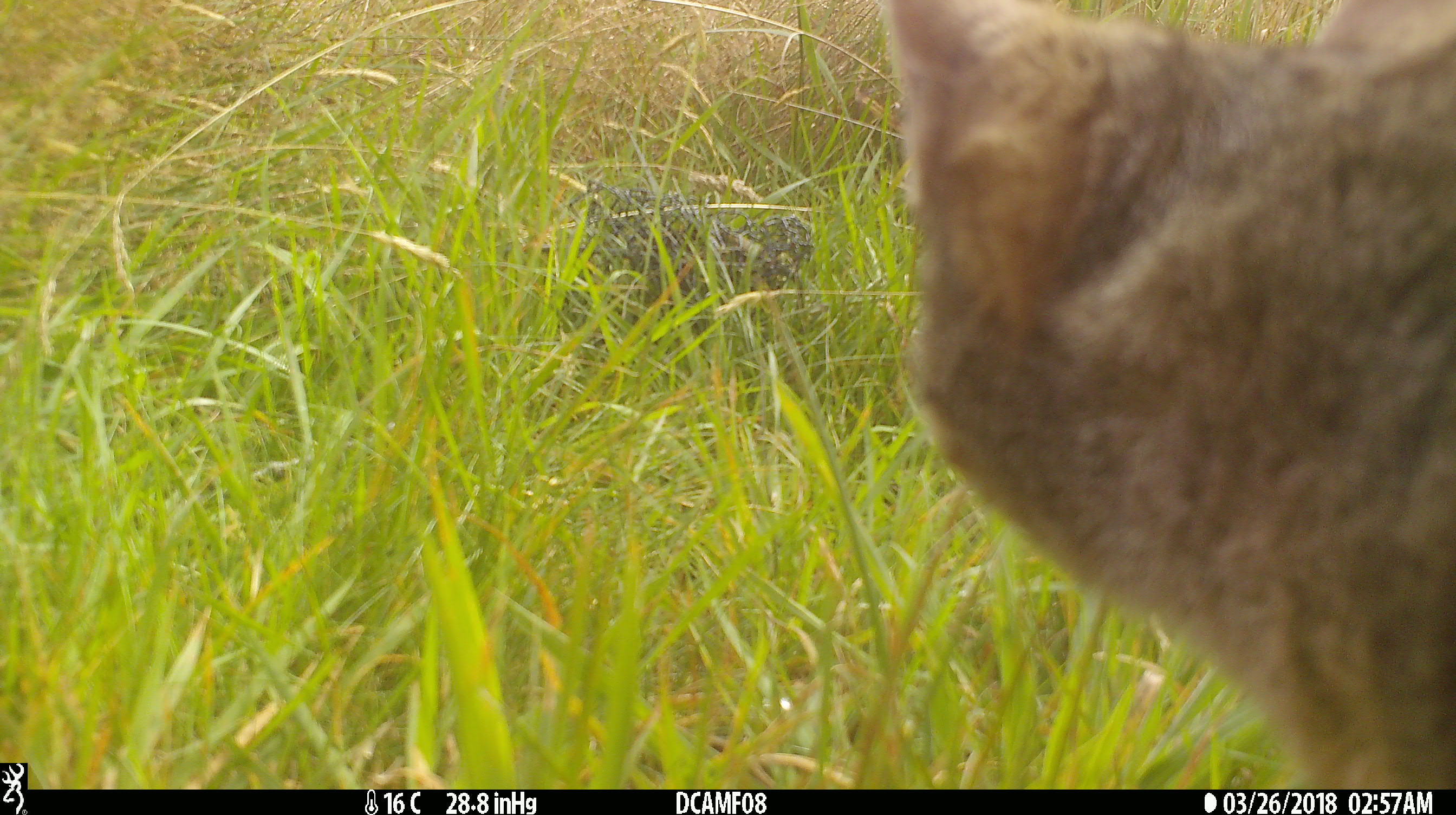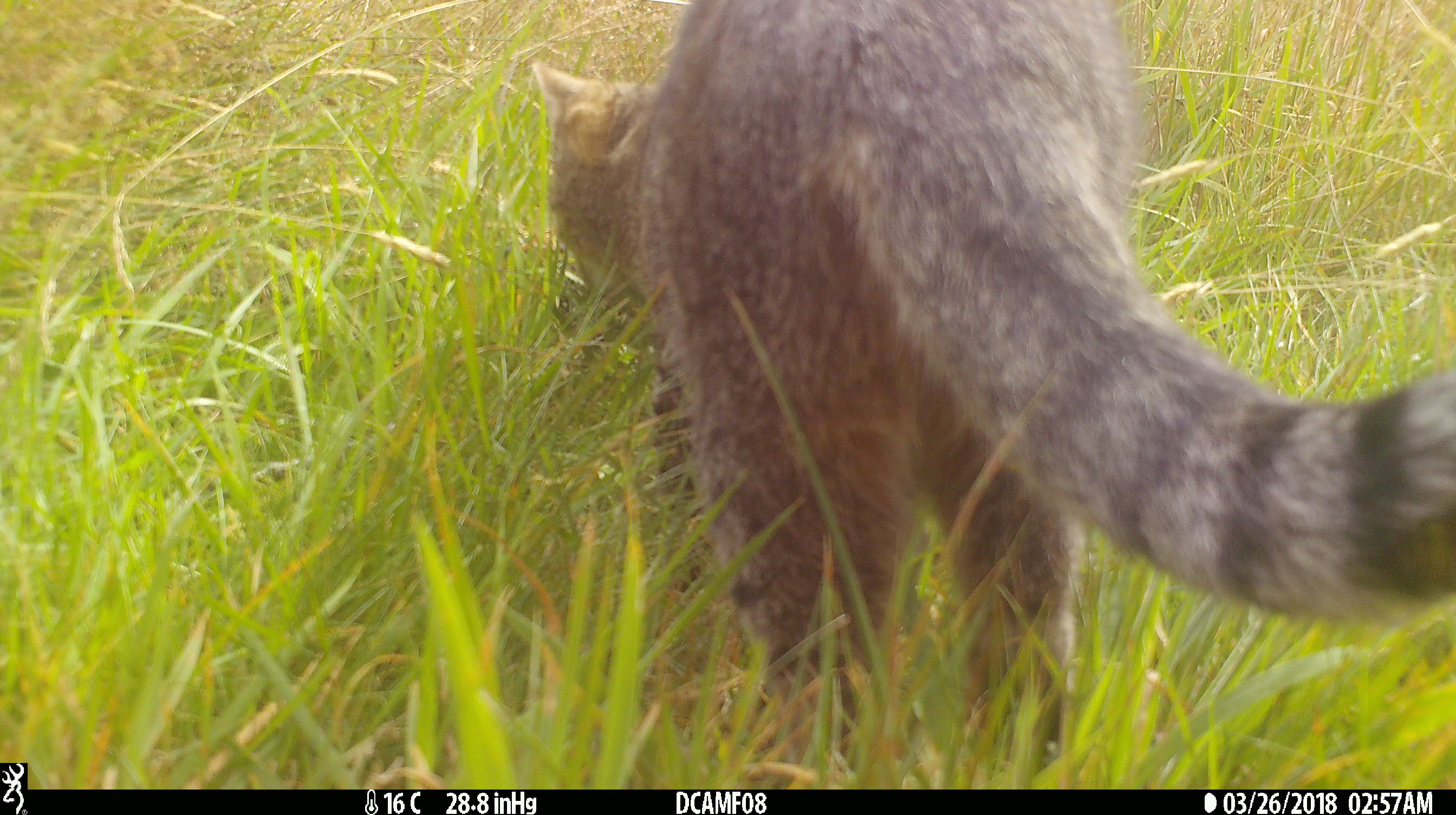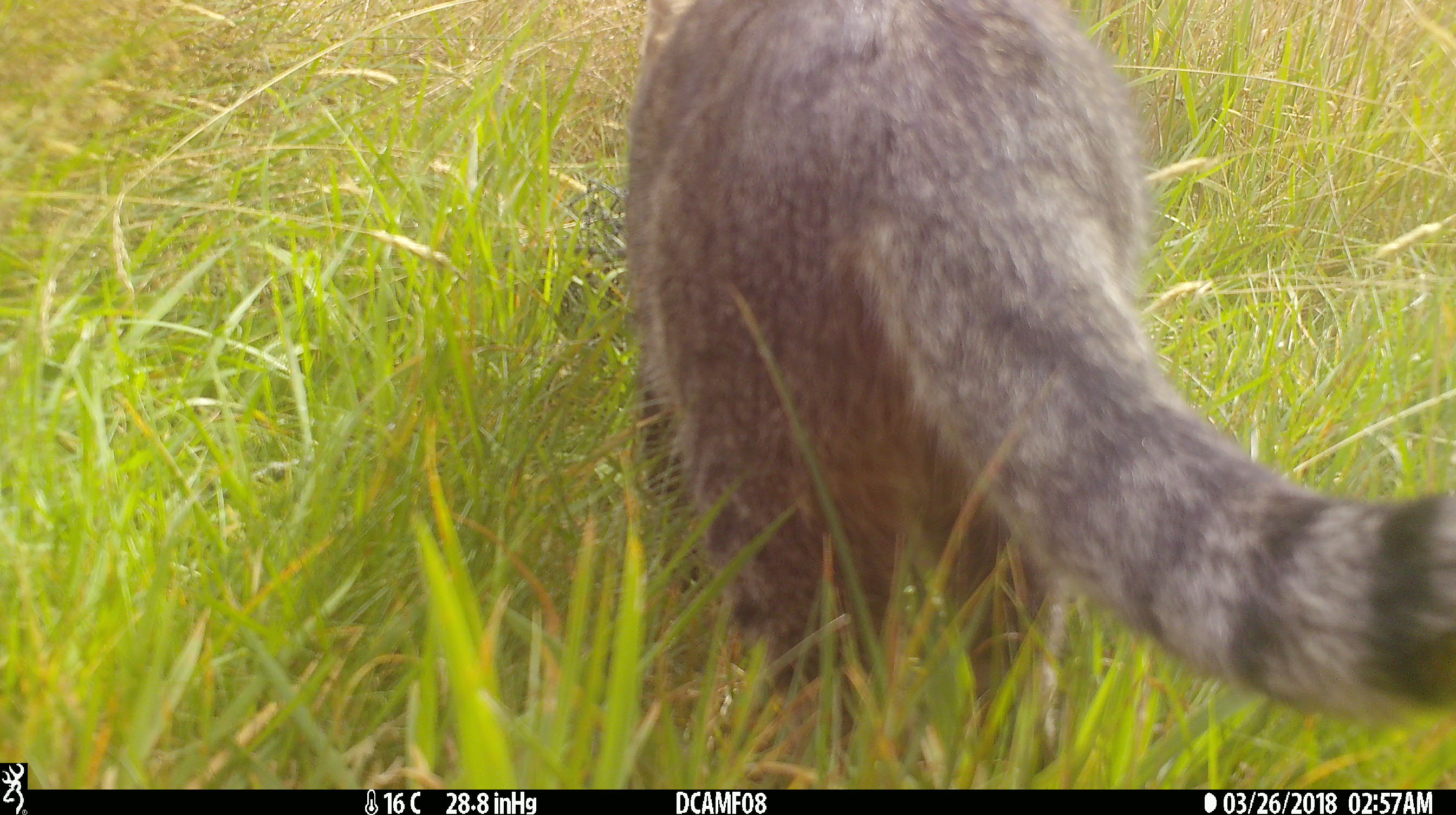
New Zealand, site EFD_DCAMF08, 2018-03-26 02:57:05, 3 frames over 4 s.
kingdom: Animalia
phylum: Chordata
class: Mammalia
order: Carnivora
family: Felidae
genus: Felis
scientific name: Felis catus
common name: domestic cat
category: cat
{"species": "cat (domestic cat) (Felis catus)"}